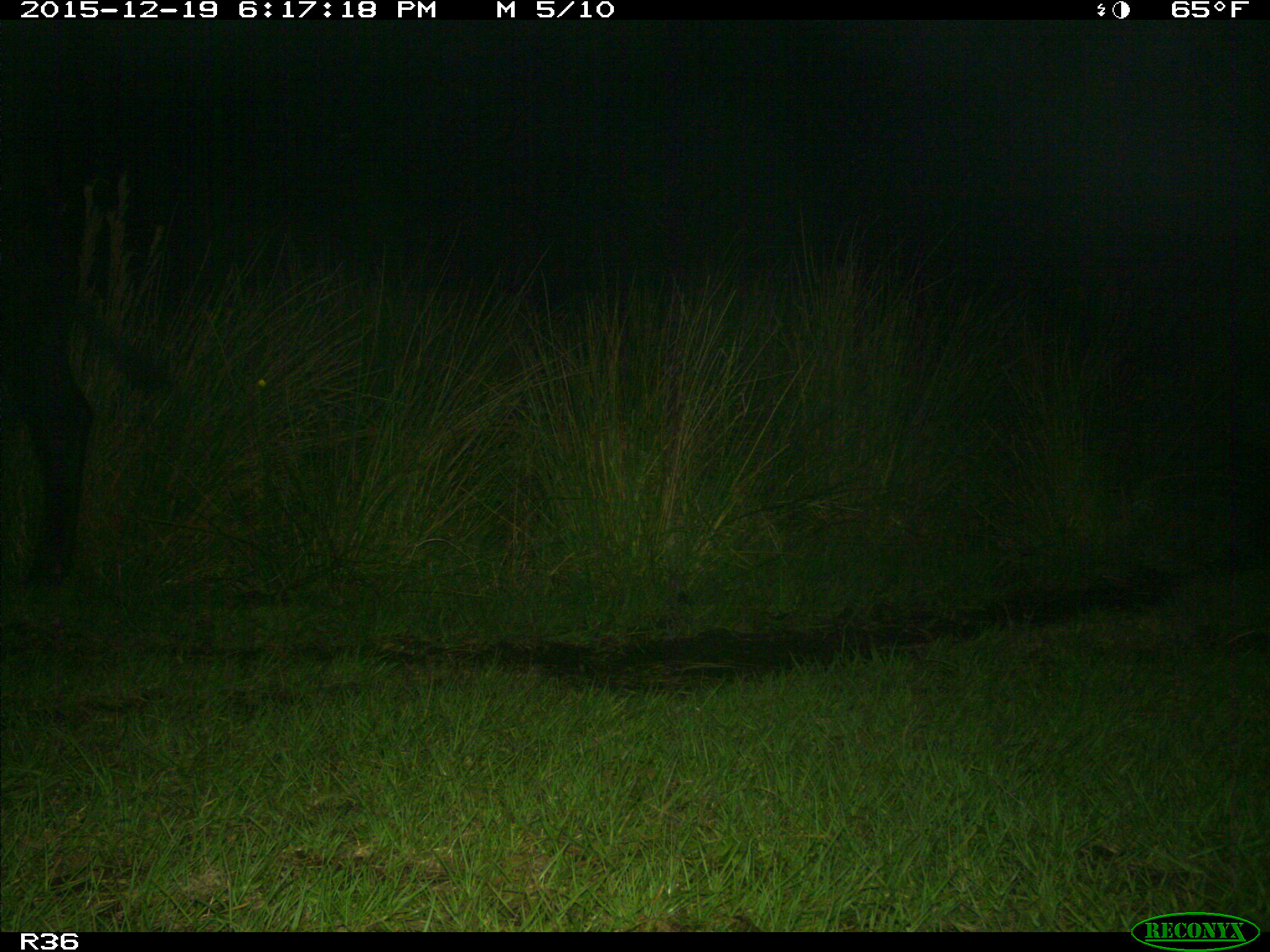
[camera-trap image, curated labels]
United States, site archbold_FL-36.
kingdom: Animalia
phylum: Chordata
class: Mammalia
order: Artiodactyla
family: Bovidae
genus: Bos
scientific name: Bos taurus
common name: domestic cow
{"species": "Bos taurus (domestic cow)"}